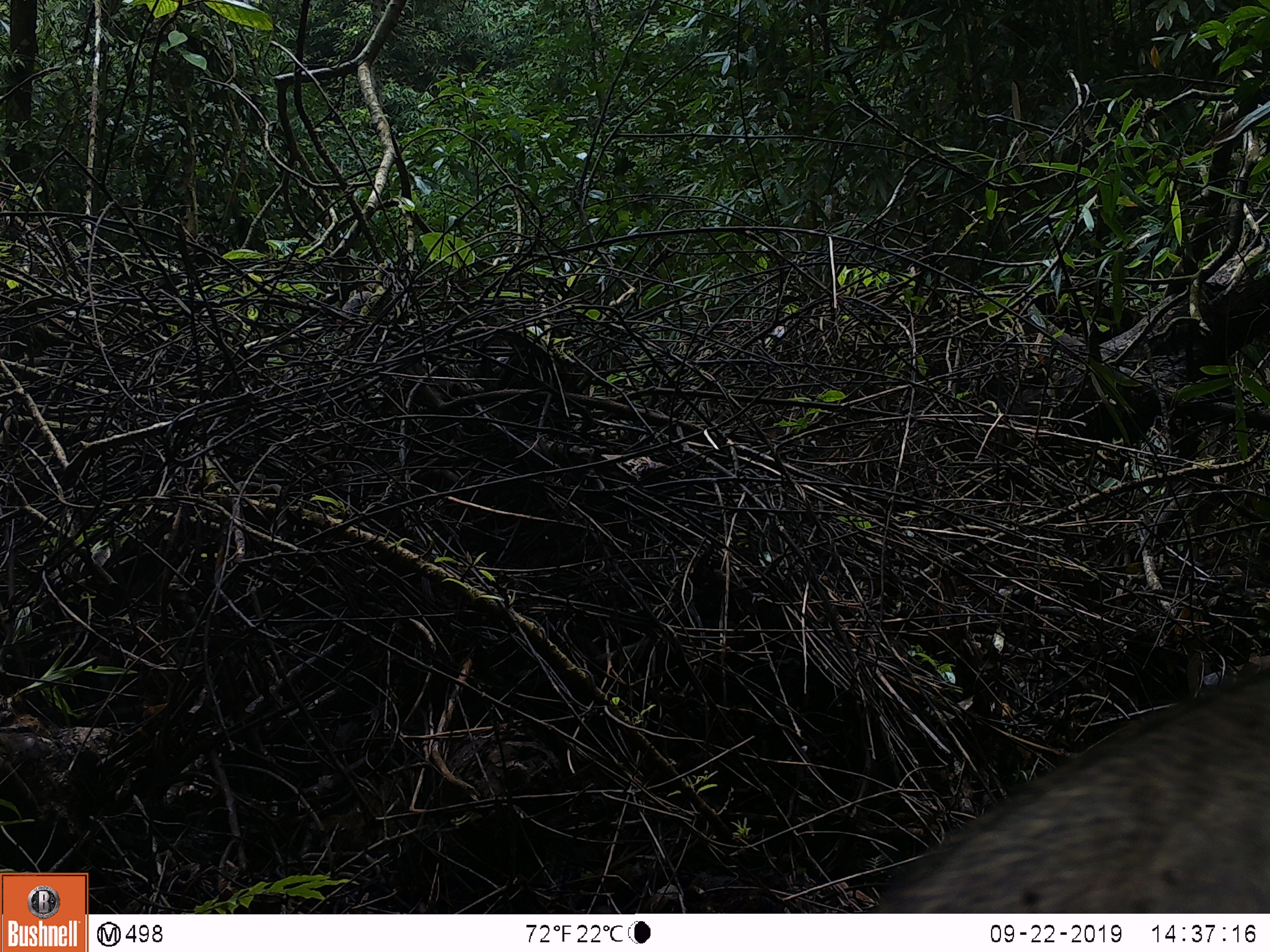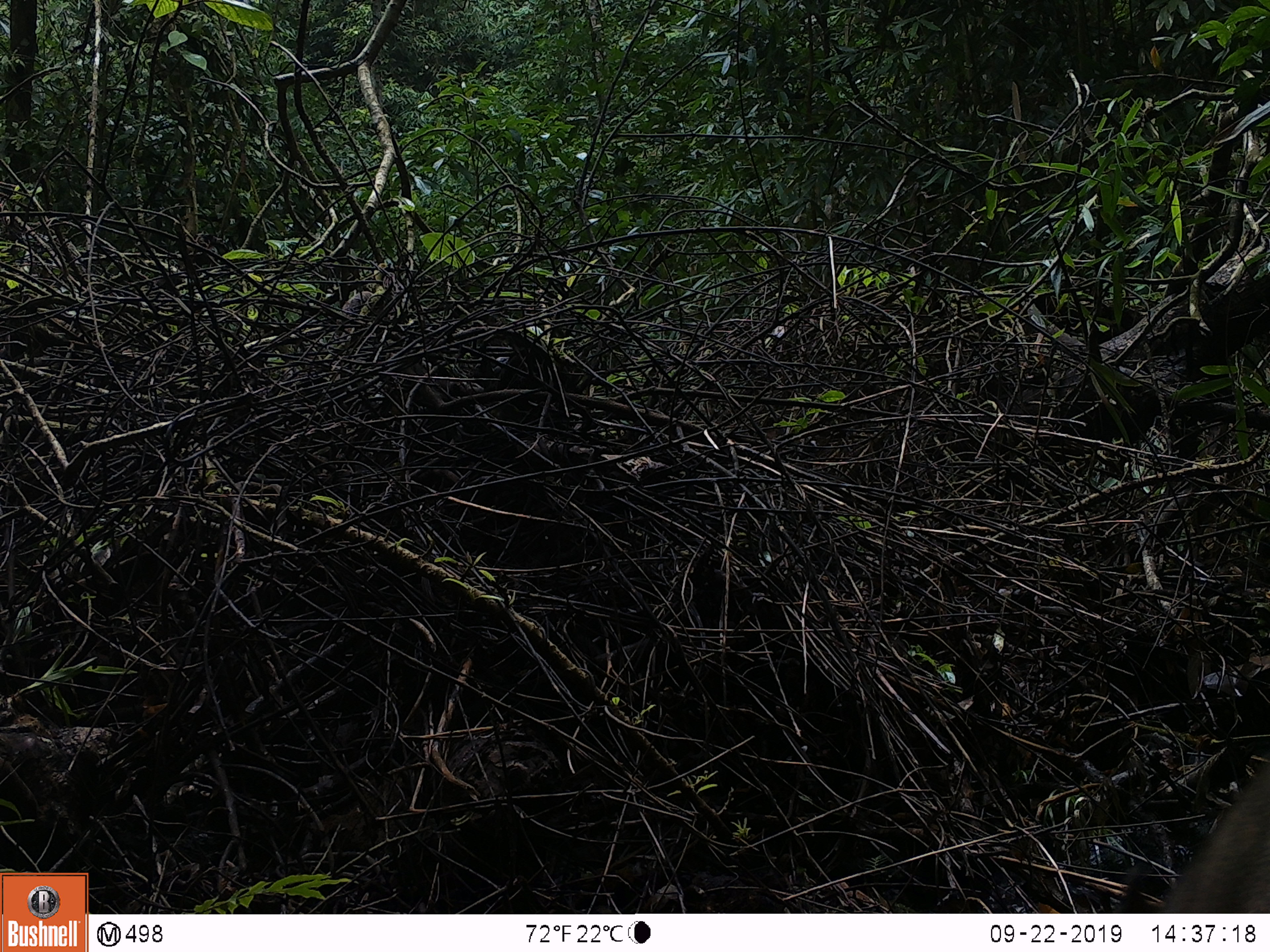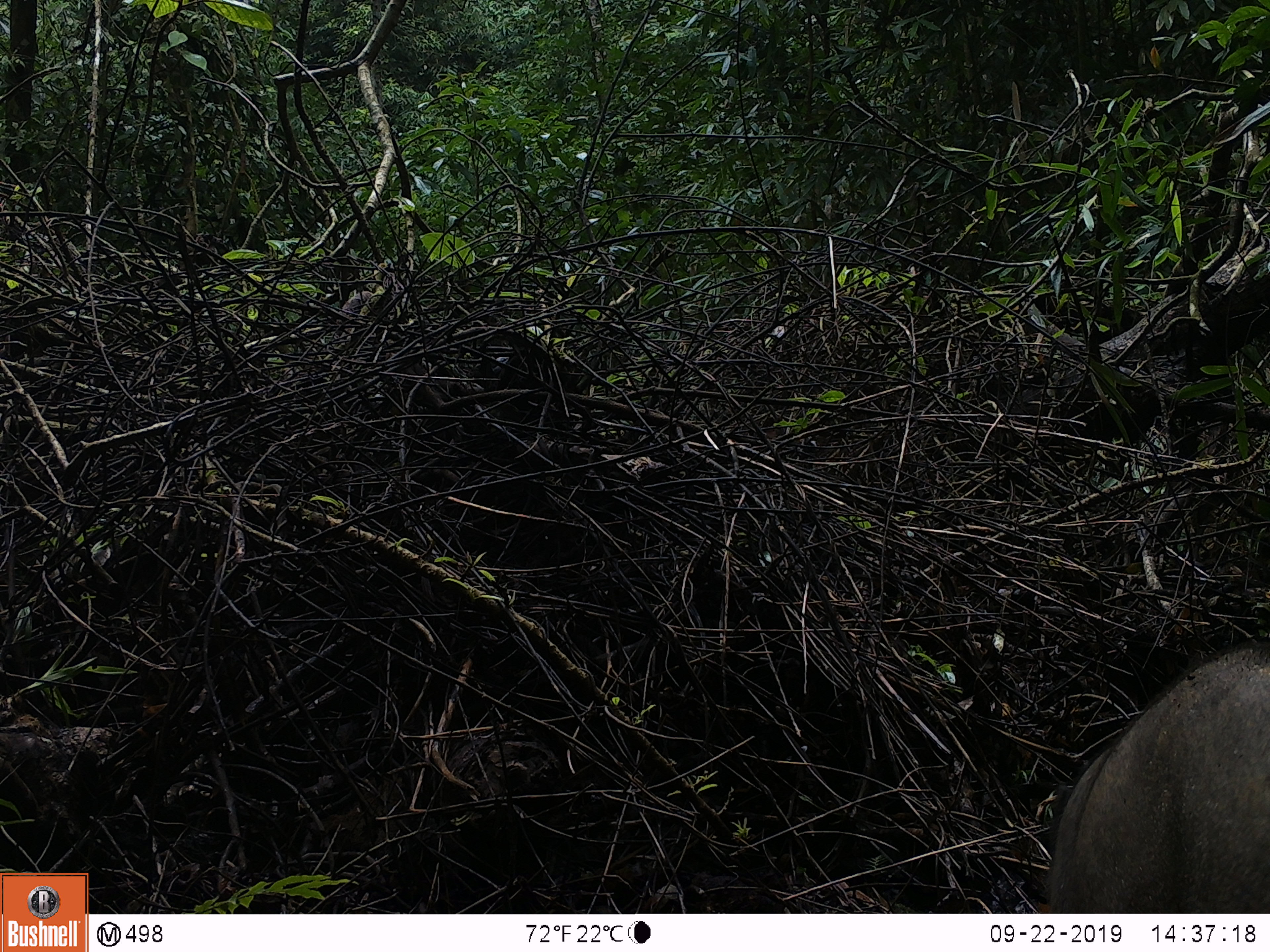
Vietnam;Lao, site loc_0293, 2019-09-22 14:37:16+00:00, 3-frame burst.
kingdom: Animalia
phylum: Chordata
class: Mammalia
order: Artiodactyla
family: Suidae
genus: Sus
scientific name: Sus scrofa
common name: eurasian wild pig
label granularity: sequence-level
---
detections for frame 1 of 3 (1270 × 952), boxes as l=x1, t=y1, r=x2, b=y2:
eurasian wild pig: l=869, t=663, r=1270, b=913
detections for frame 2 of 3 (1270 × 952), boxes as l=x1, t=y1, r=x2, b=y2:
eurasian wild pig: l=1156, t=751, r=1270, b=913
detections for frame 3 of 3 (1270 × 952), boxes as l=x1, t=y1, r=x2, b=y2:
eurasian wild pig: l=1046, t=640, r=1270, b=912